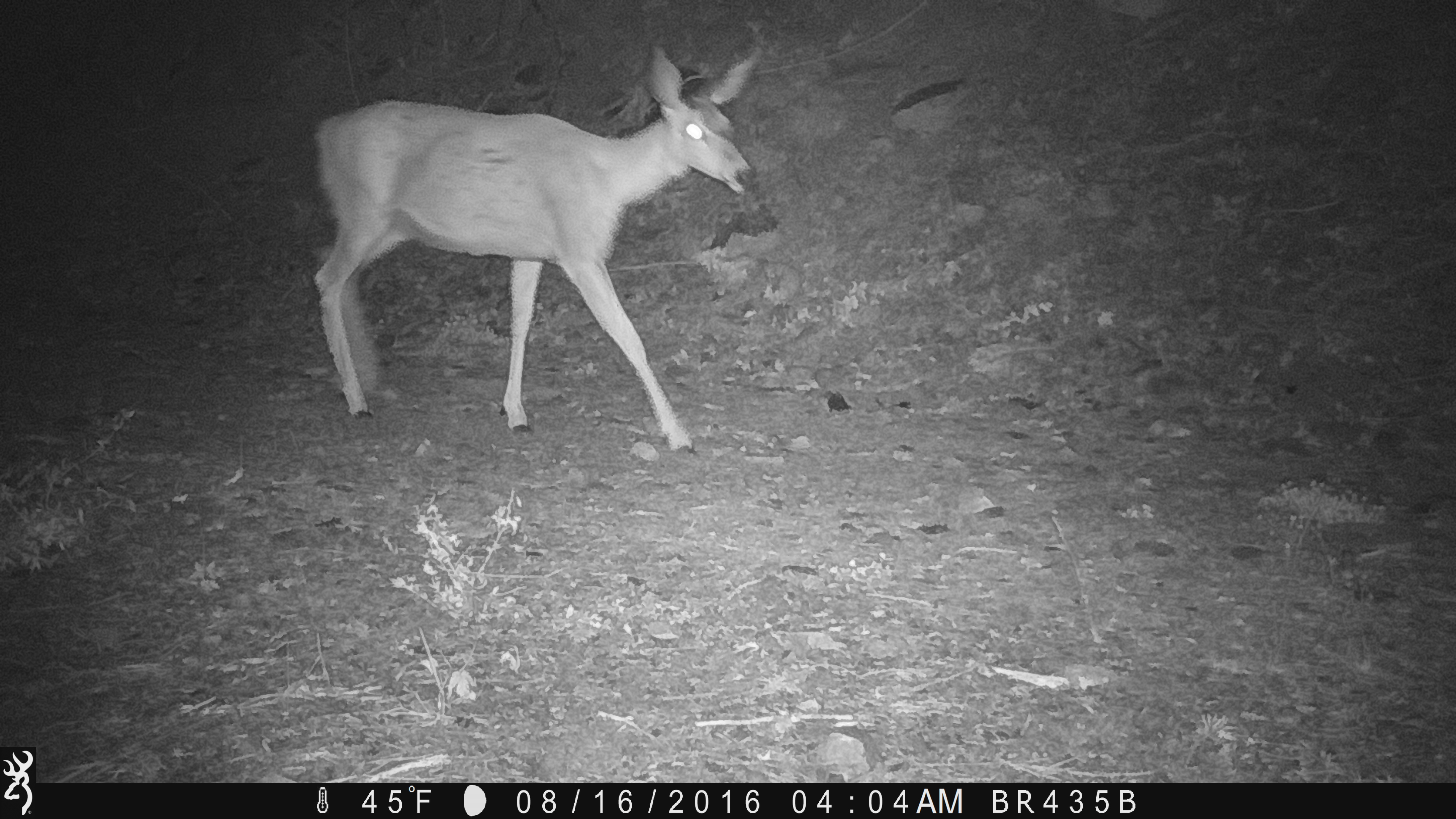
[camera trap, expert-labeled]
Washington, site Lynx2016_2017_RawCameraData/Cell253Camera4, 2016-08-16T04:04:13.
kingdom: Animalia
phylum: Chordata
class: Mammalia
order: Artiodactyla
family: Cervidae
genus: Odocoileus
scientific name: Odocoileus hemionus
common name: mule deer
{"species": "Odocoileus hemionus (mule deer)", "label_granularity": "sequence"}